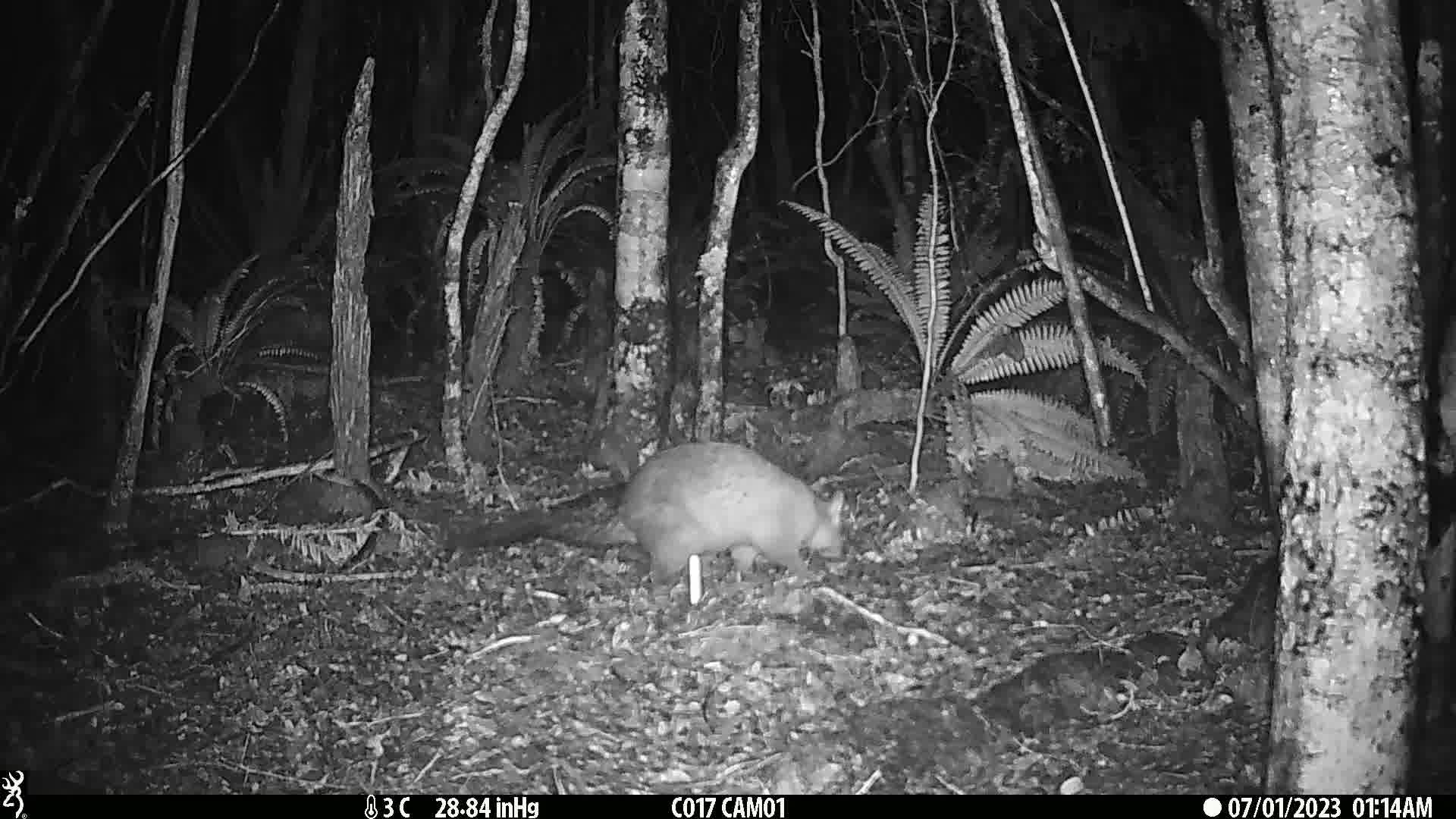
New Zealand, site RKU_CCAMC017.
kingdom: Animalia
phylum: Chordata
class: Mammalia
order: Diprotodontia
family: Phalangeridae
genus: Trichosurus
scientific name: Trichosurus vulpecula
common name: common brushtail possum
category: possum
Possum (common brushtail possum) (Trichosurus vulpecula).